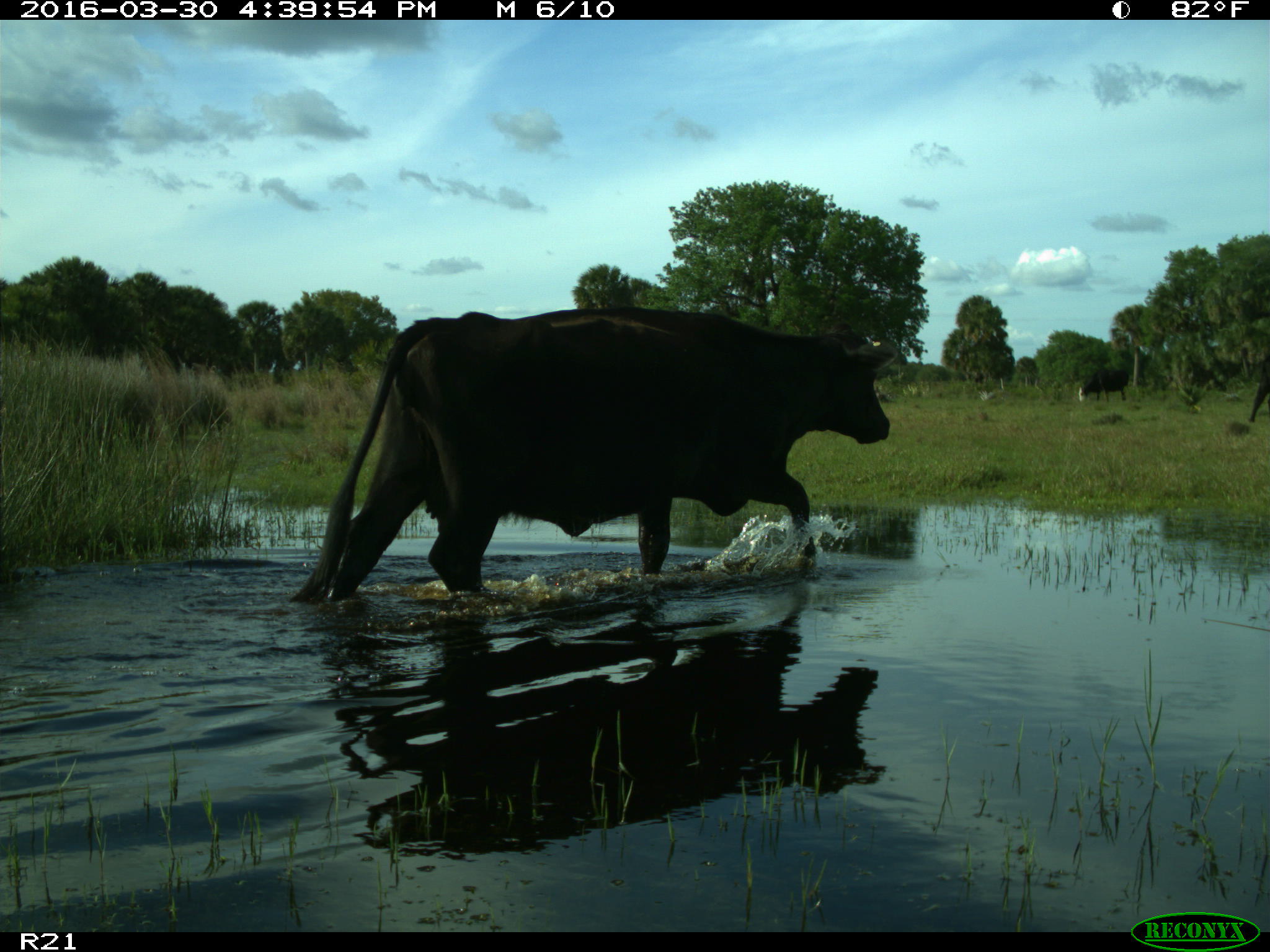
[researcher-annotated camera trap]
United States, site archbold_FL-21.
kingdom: Animalia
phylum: Chordata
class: Mammalia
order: Artiodactyla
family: Bovidae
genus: Bos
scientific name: Bos taurus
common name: domestic cow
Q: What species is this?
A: Bos taurus (domestic cow).